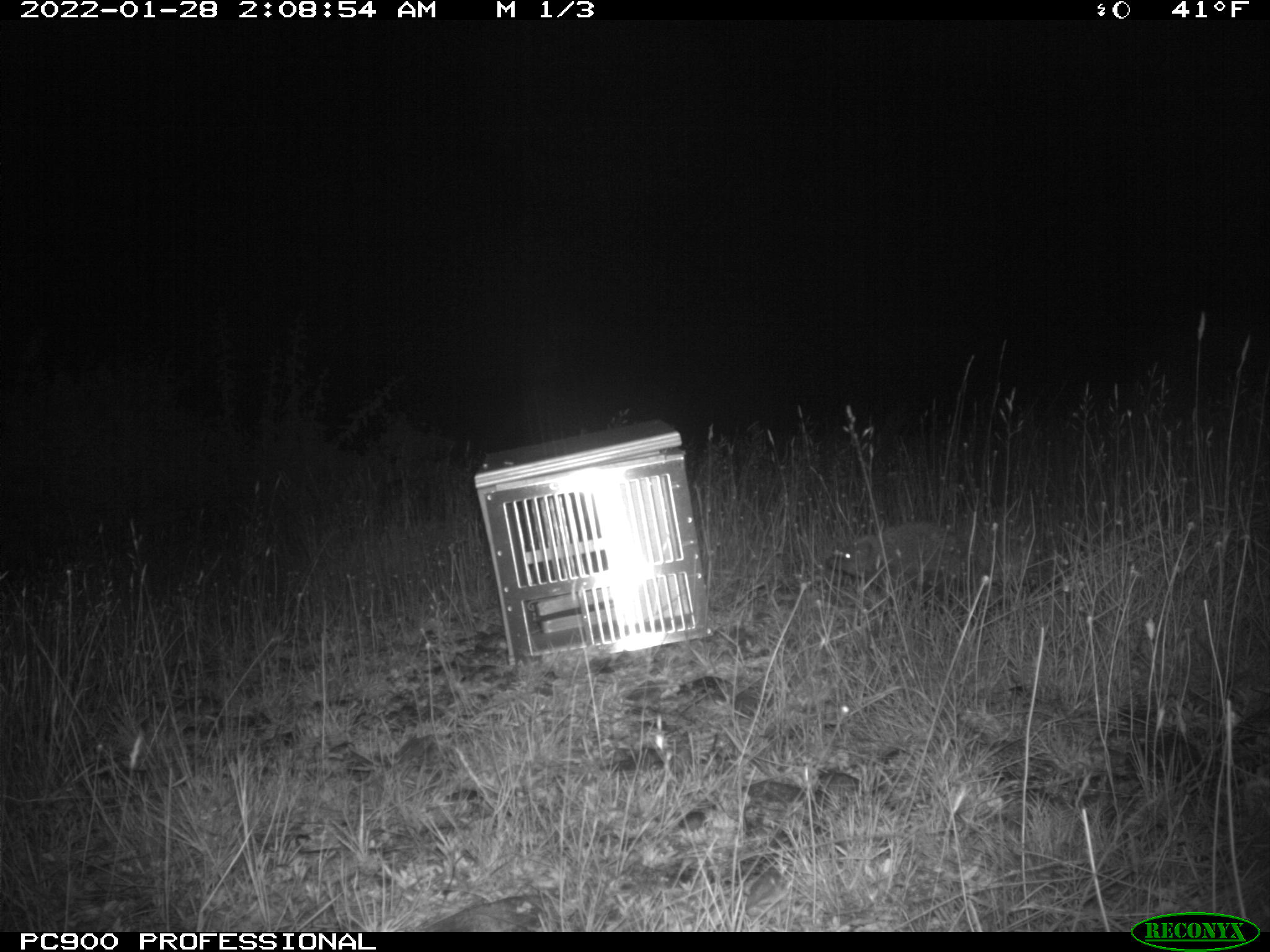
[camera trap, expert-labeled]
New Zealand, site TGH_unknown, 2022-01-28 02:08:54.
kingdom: Animalia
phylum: Chordata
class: Mammalia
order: Eulipotyphla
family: Erinaceidae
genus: Erinaceus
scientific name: Erinaceus europaeus europaeus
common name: european hedgehog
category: hedgehog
Hedgehog (european hedgehog) (Erinaceus europaeus europaeus).